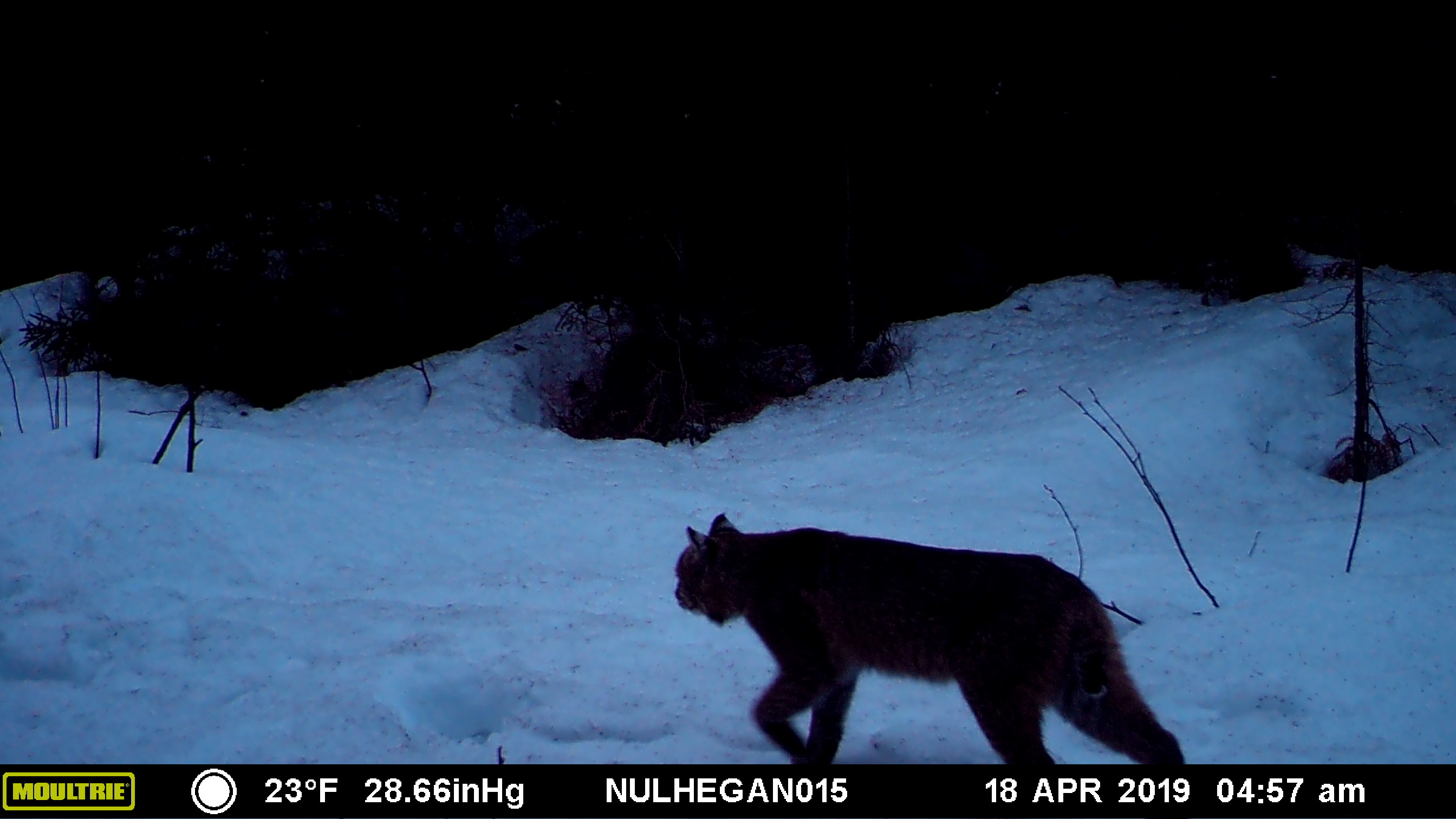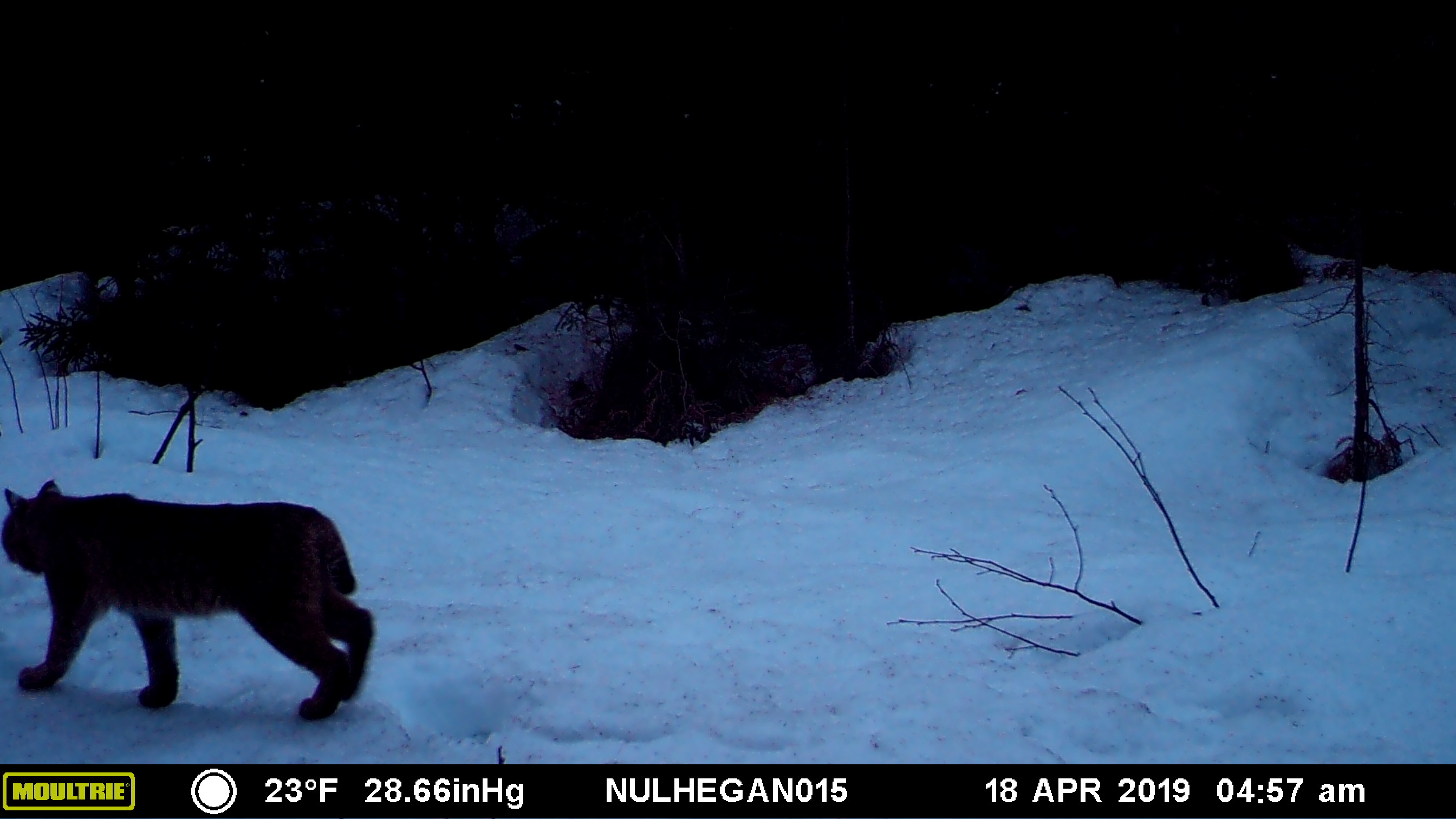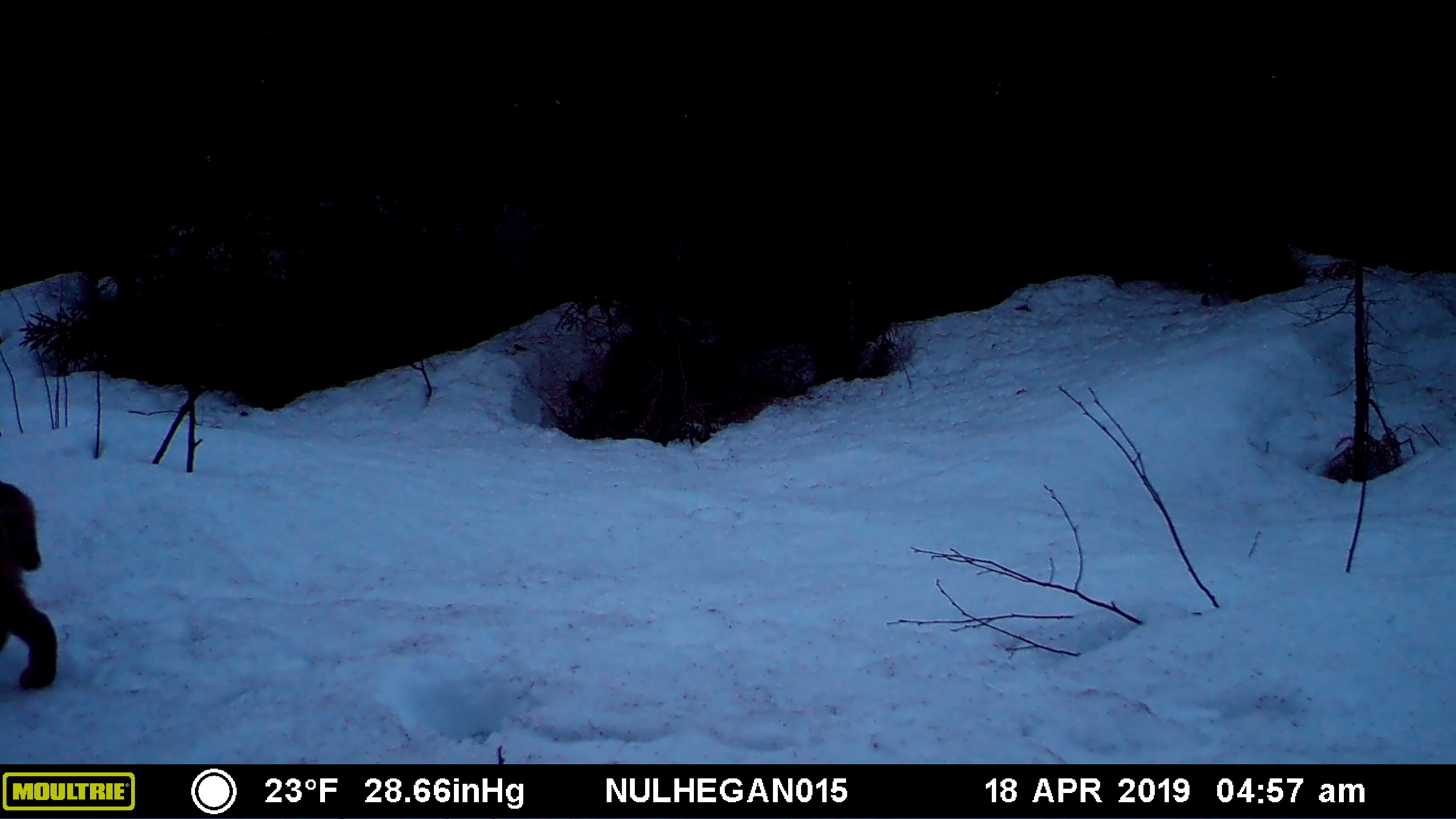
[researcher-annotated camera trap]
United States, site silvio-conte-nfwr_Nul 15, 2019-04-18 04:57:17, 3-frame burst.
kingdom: Animalia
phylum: Chordata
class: Mammalia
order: Carnivora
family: Felidae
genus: Lynx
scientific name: Lynx rufus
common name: bobcat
Bobcat (Lynx rufus).